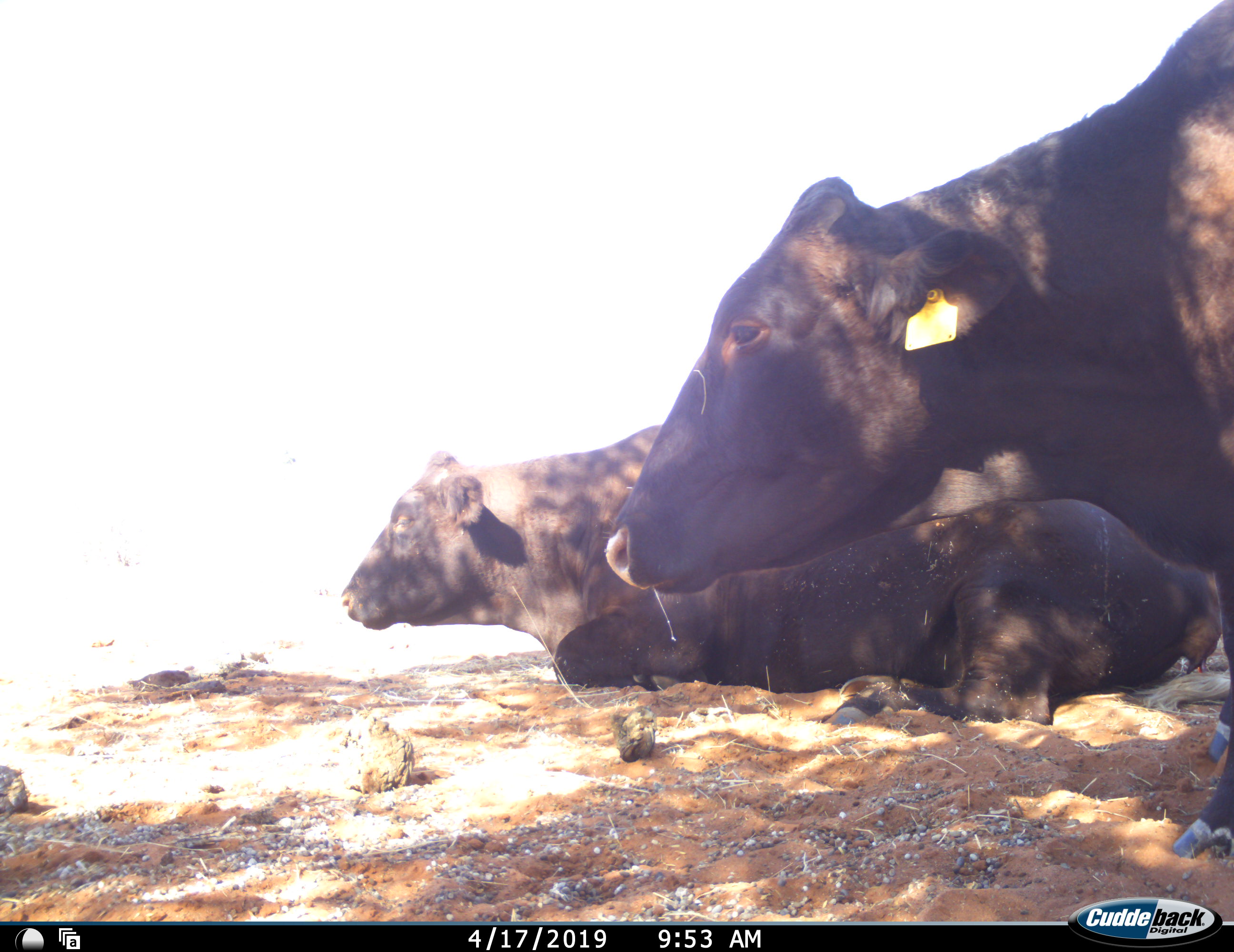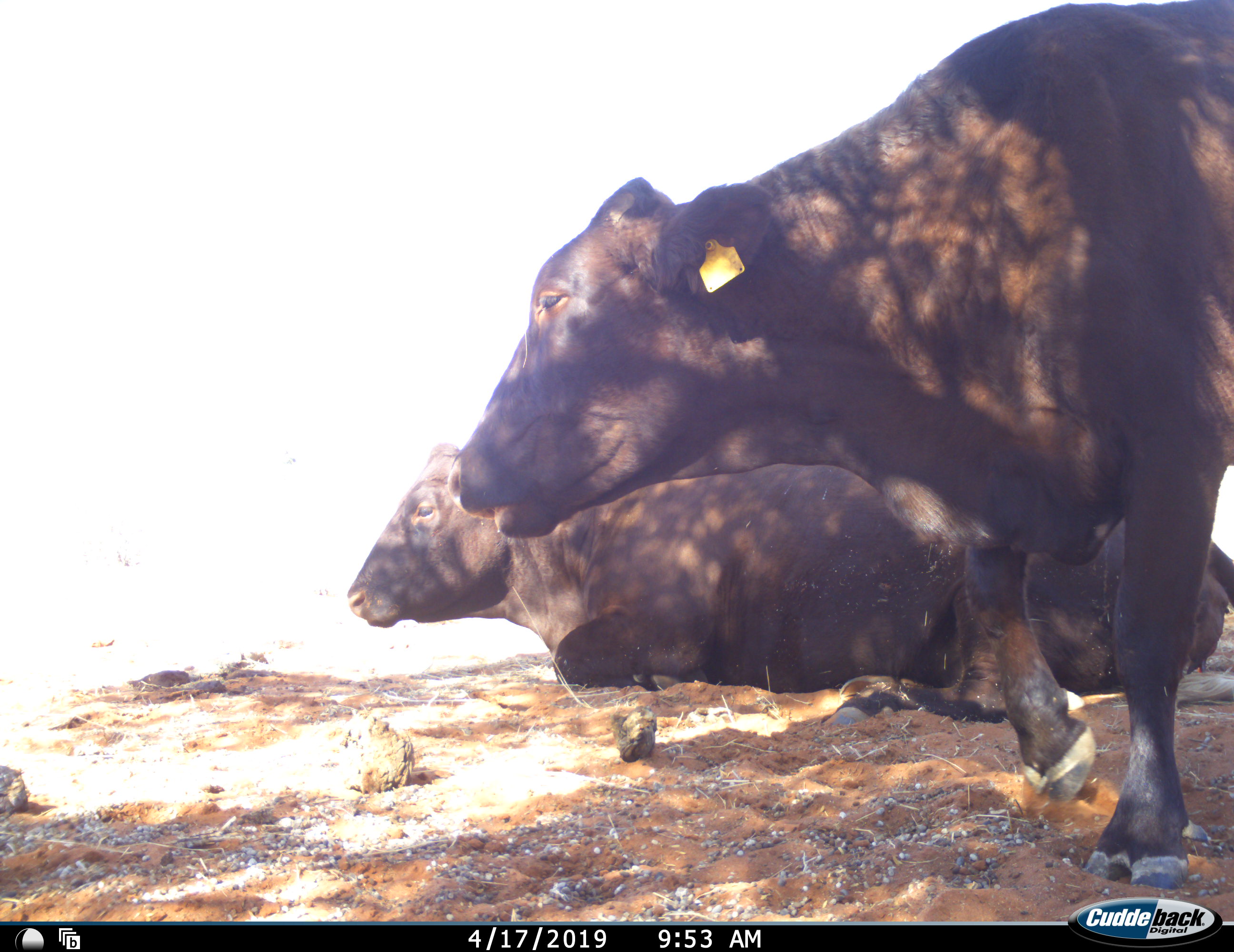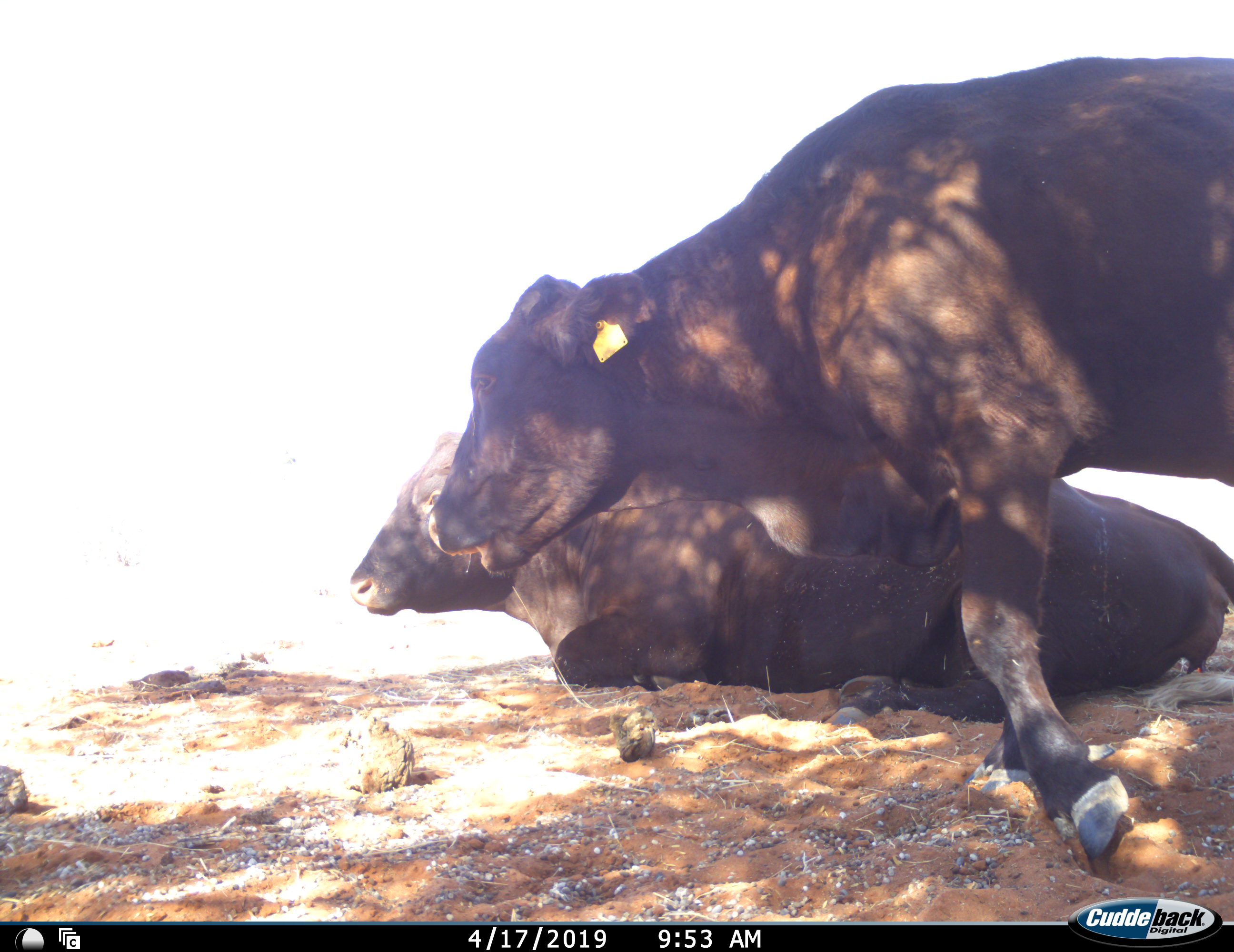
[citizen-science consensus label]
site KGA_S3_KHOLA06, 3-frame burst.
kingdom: Animalia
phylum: Chordata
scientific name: Vertebrata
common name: domestic animal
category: domesticanimal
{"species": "domesticanimal (domestic animal) (Vertebrata)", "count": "2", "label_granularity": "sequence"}